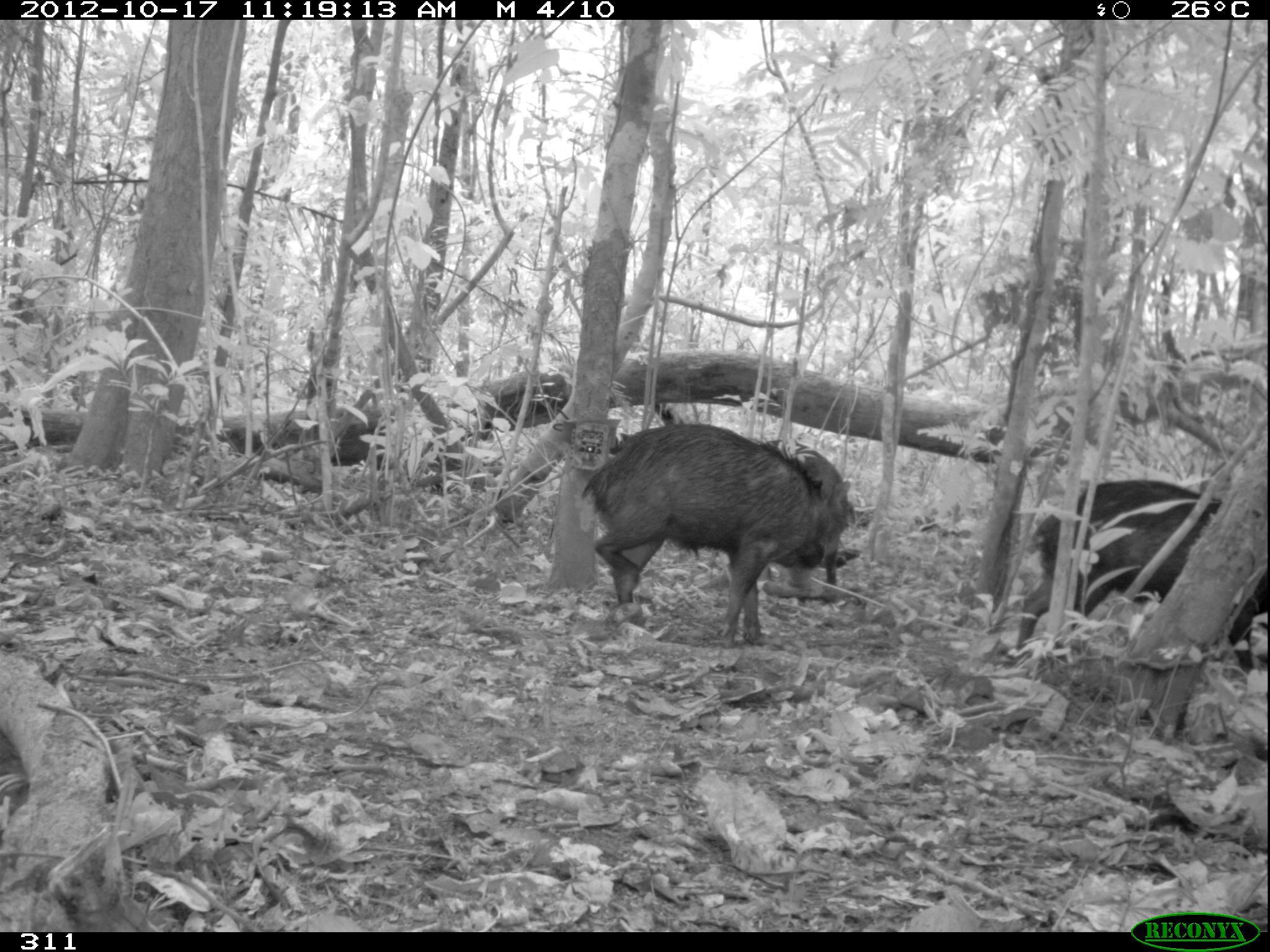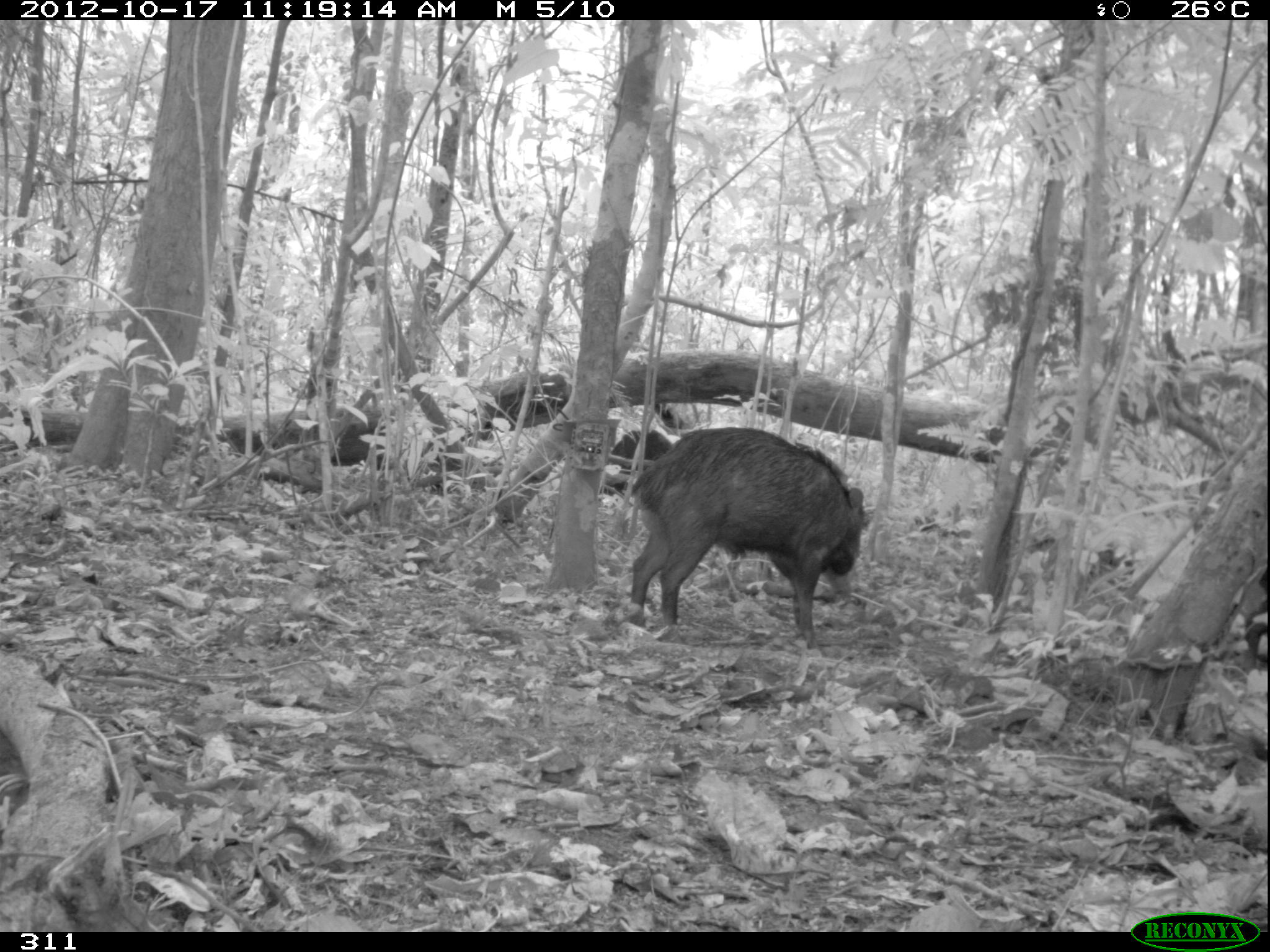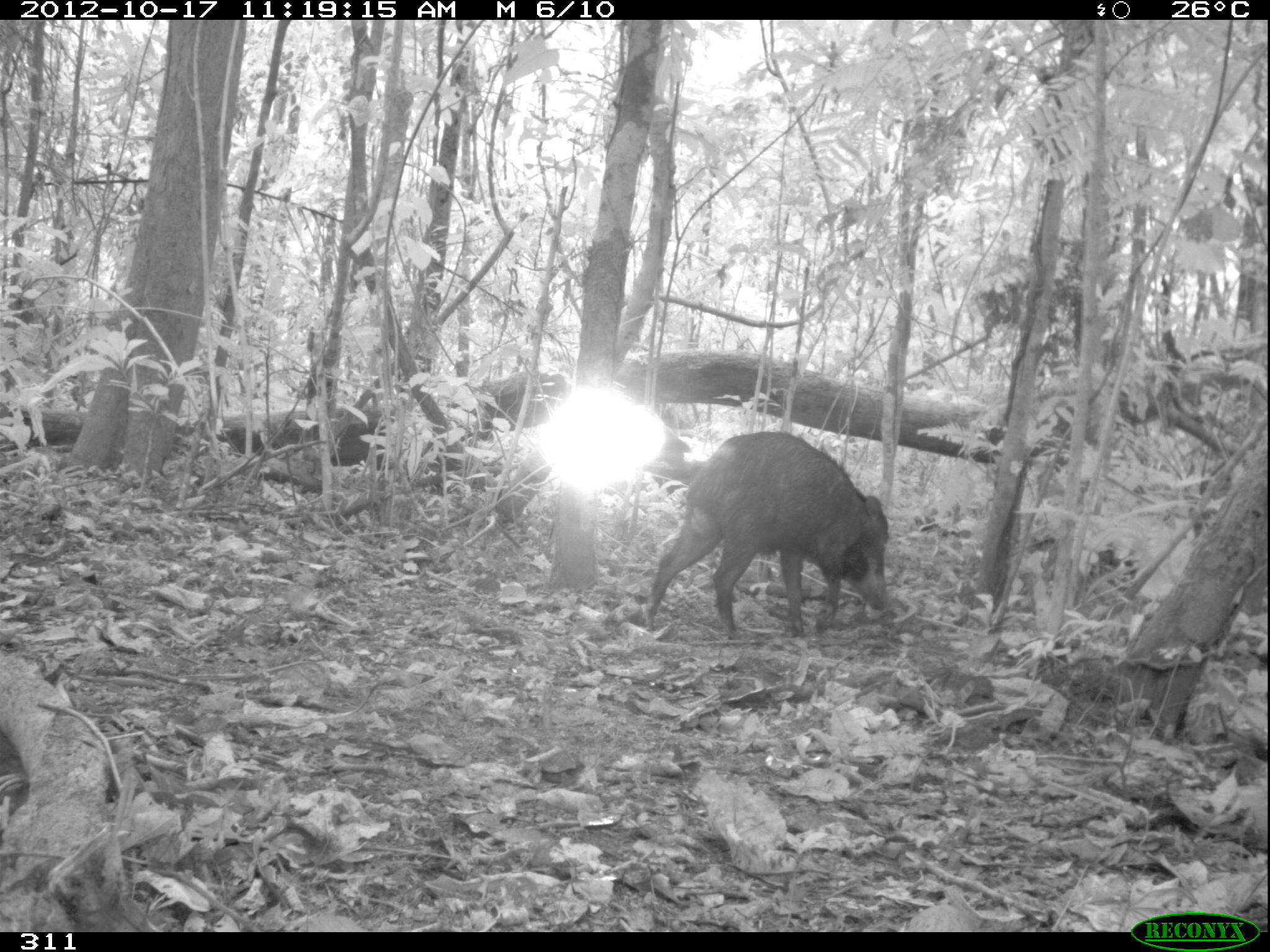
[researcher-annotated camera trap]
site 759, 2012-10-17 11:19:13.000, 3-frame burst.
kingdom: Animalia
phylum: Chordata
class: Mammalia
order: Artiodactyla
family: Tayassuidae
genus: Tayassu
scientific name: Tayassu pecari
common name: white-lipped peccary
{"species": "Tayassu pecari (white-lipped peccary)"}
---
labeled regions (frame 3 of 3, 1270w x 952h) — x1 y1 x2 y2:
tayassu pecari: 640 429 891 641